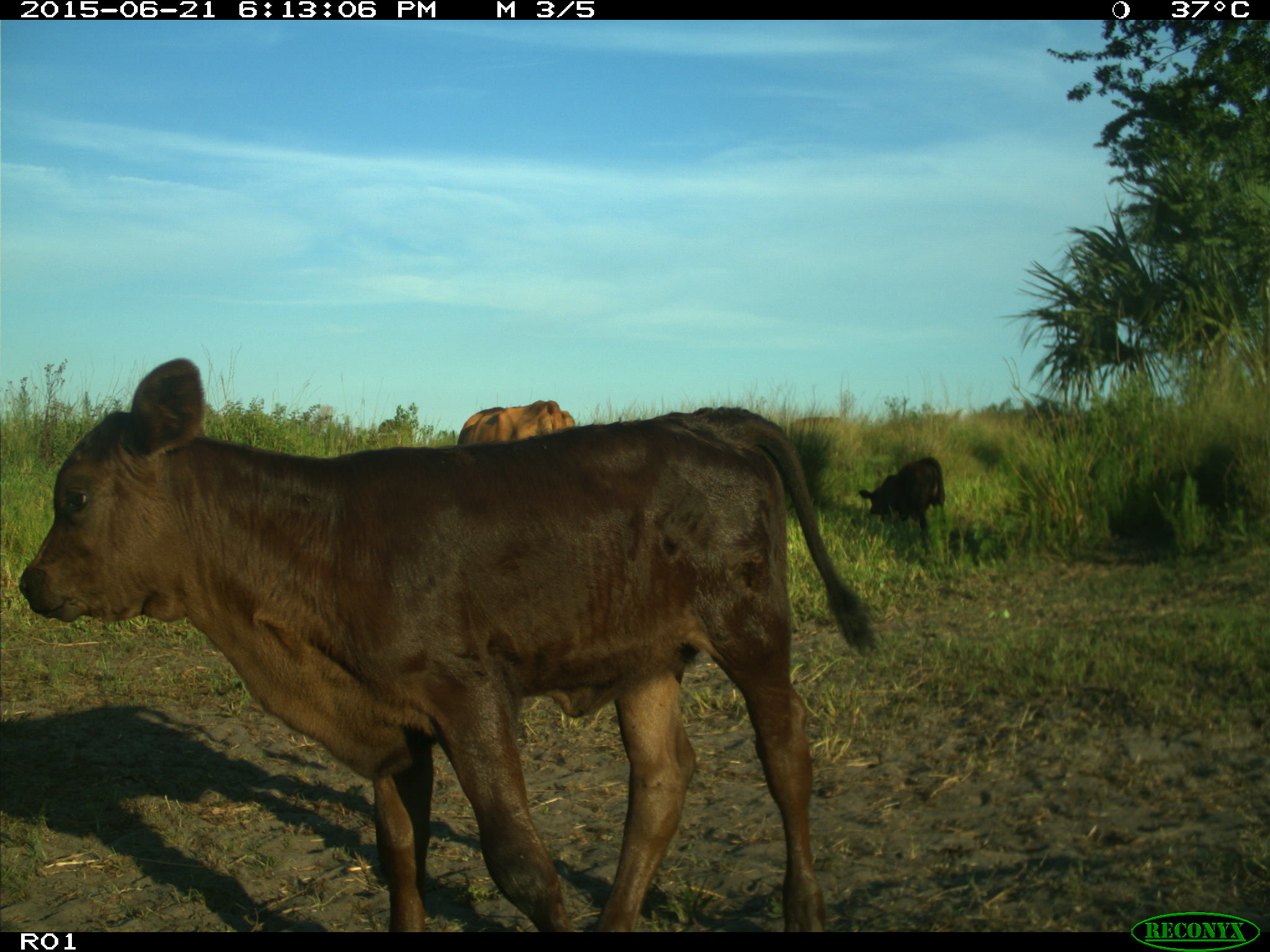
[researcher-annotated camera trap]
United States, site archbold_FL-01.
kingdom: Animalia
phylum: Chordata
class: Mammalia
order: Artiodactyla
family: Bovidae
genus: Bos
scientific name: Bos taurus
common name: domestic cow